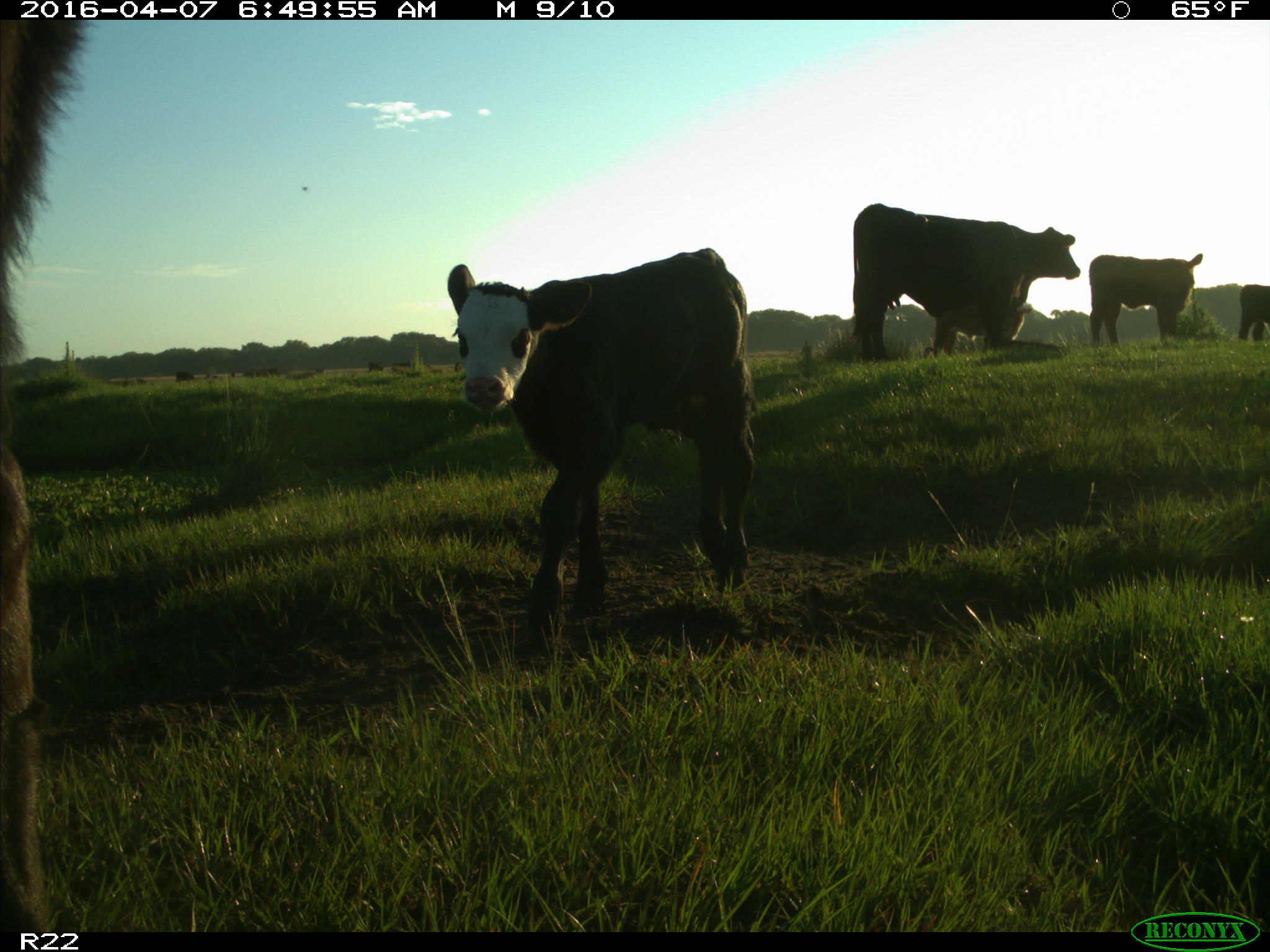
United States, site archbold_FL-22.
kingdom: Animalia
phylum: Chordata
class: Mammalia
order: Artiodactyla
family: Bovidae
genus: Bos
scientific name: Bos taurus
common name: domestic cow